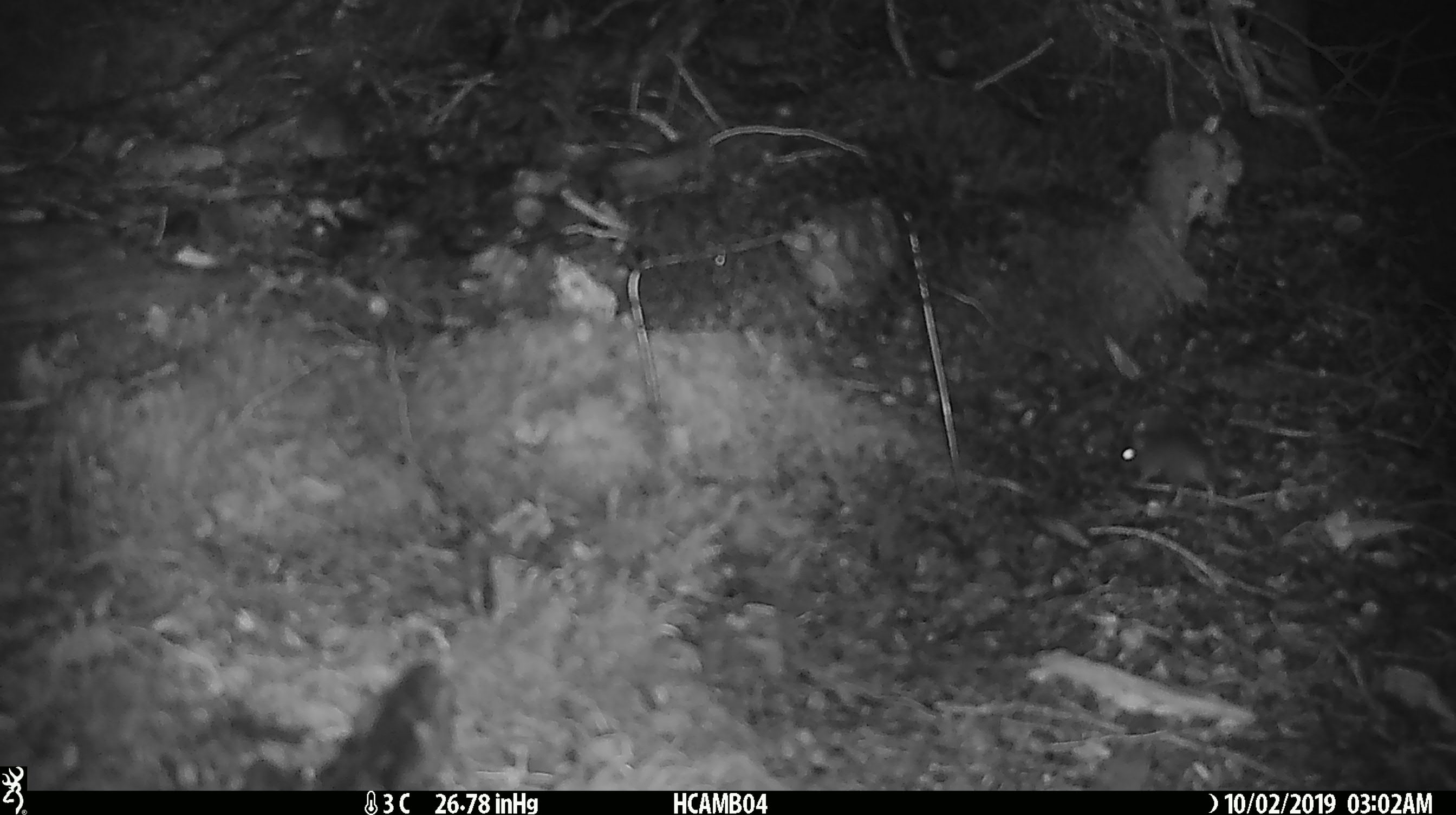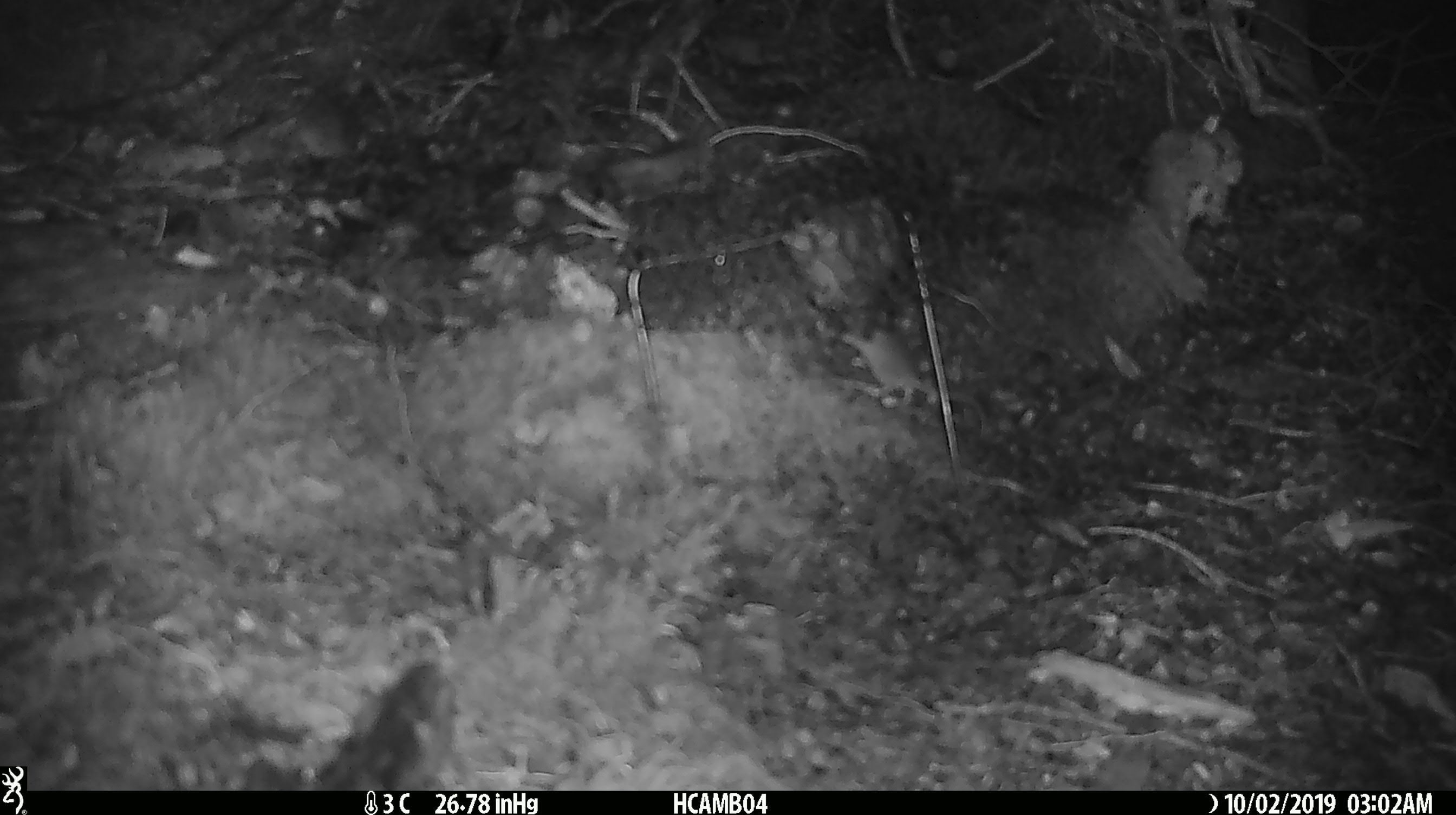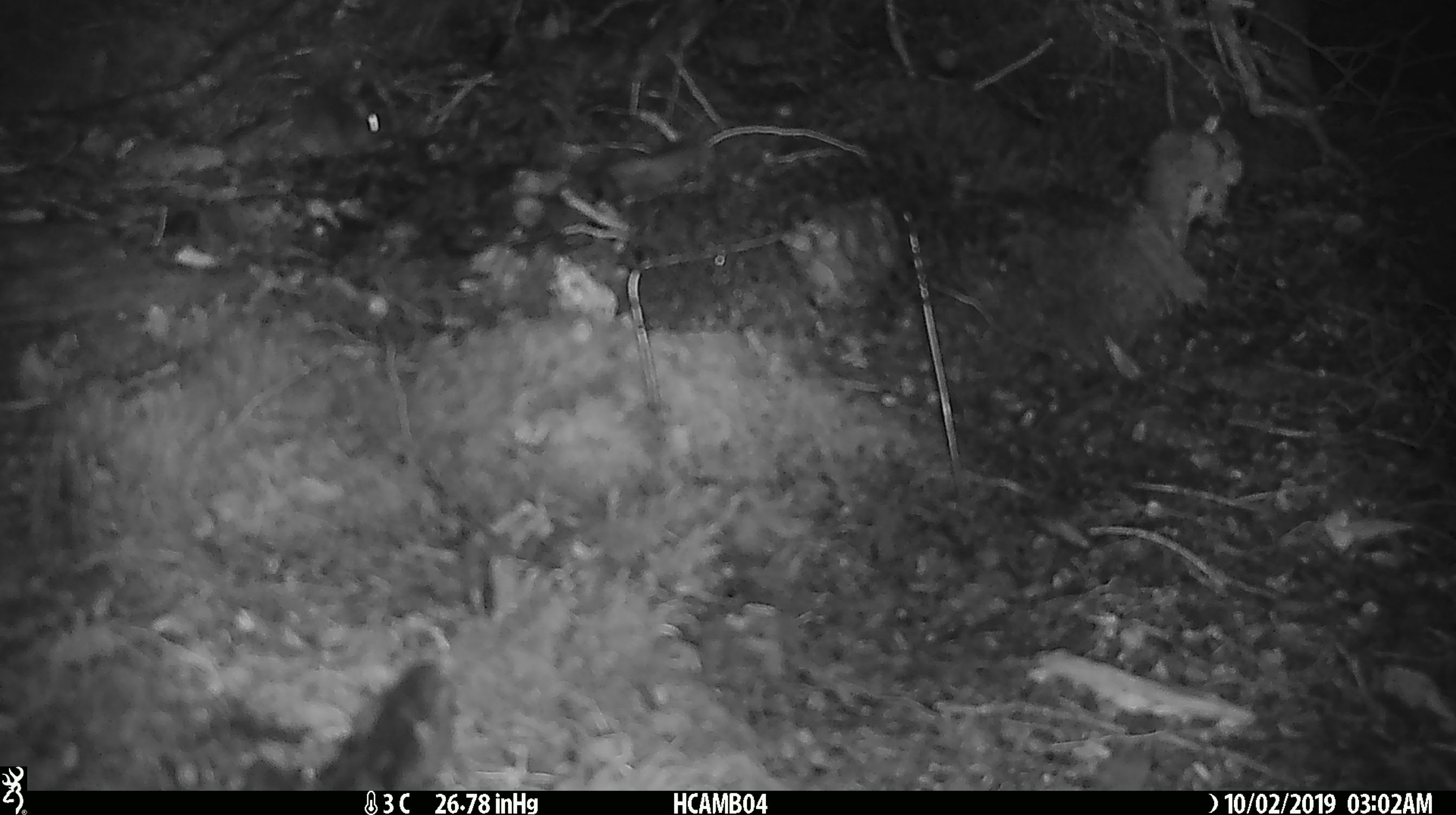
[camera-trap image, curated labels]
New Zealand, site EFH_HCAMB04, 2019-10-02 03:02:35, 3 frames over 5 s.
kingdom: Animalia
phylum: Chordata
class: Mammalia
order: Rodentia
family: Muridae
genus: Mus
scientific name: Mus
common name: mouse